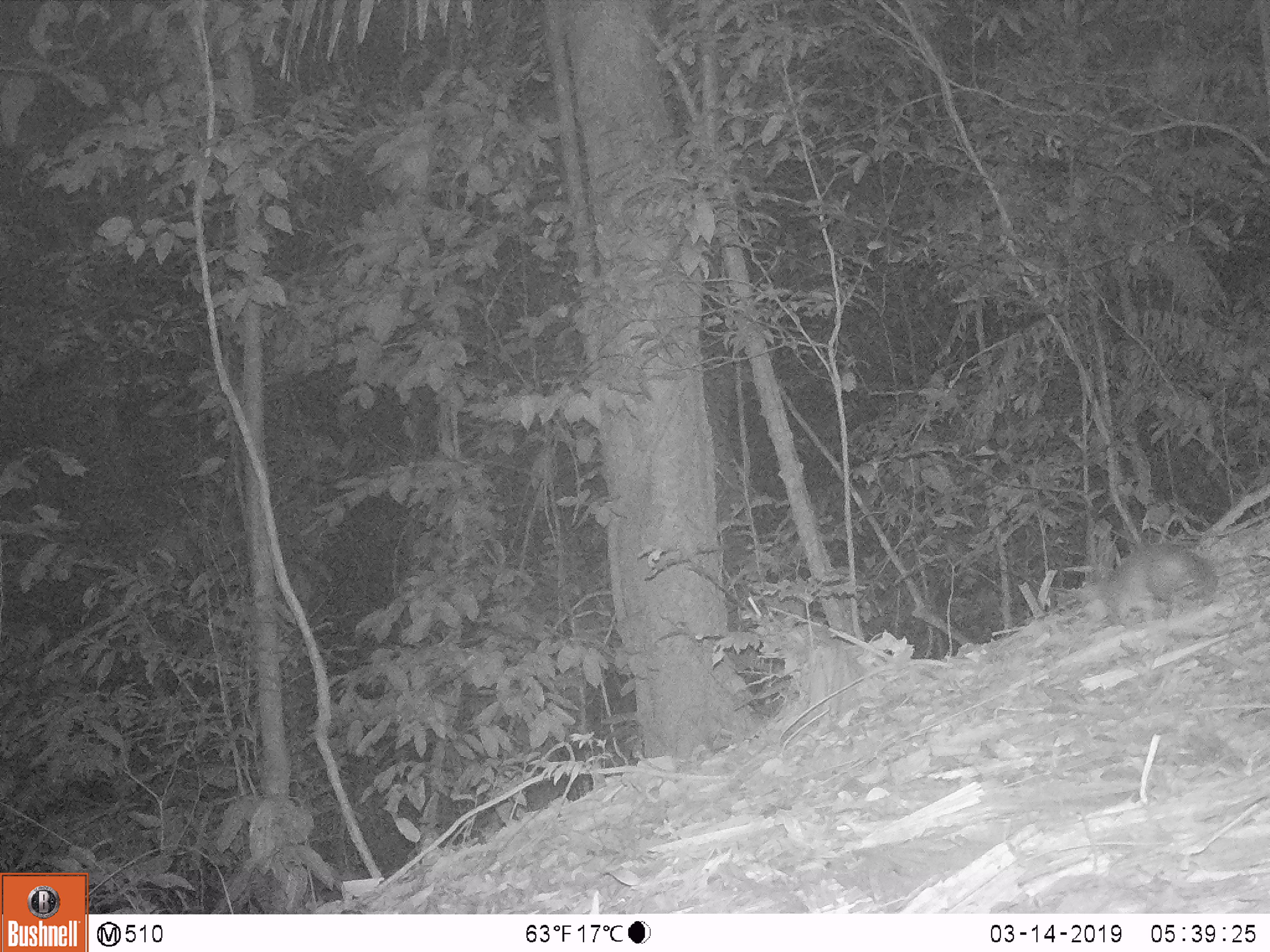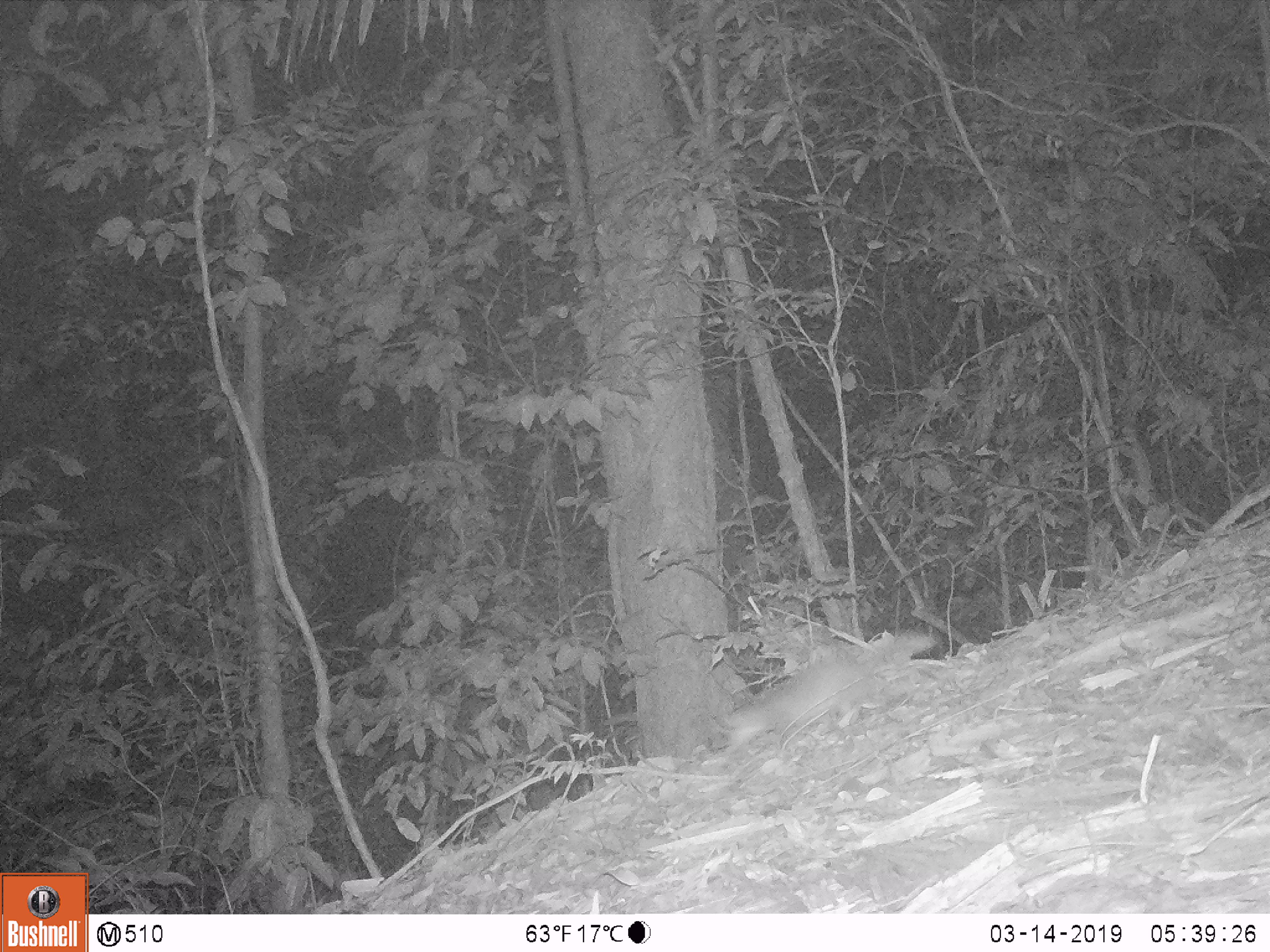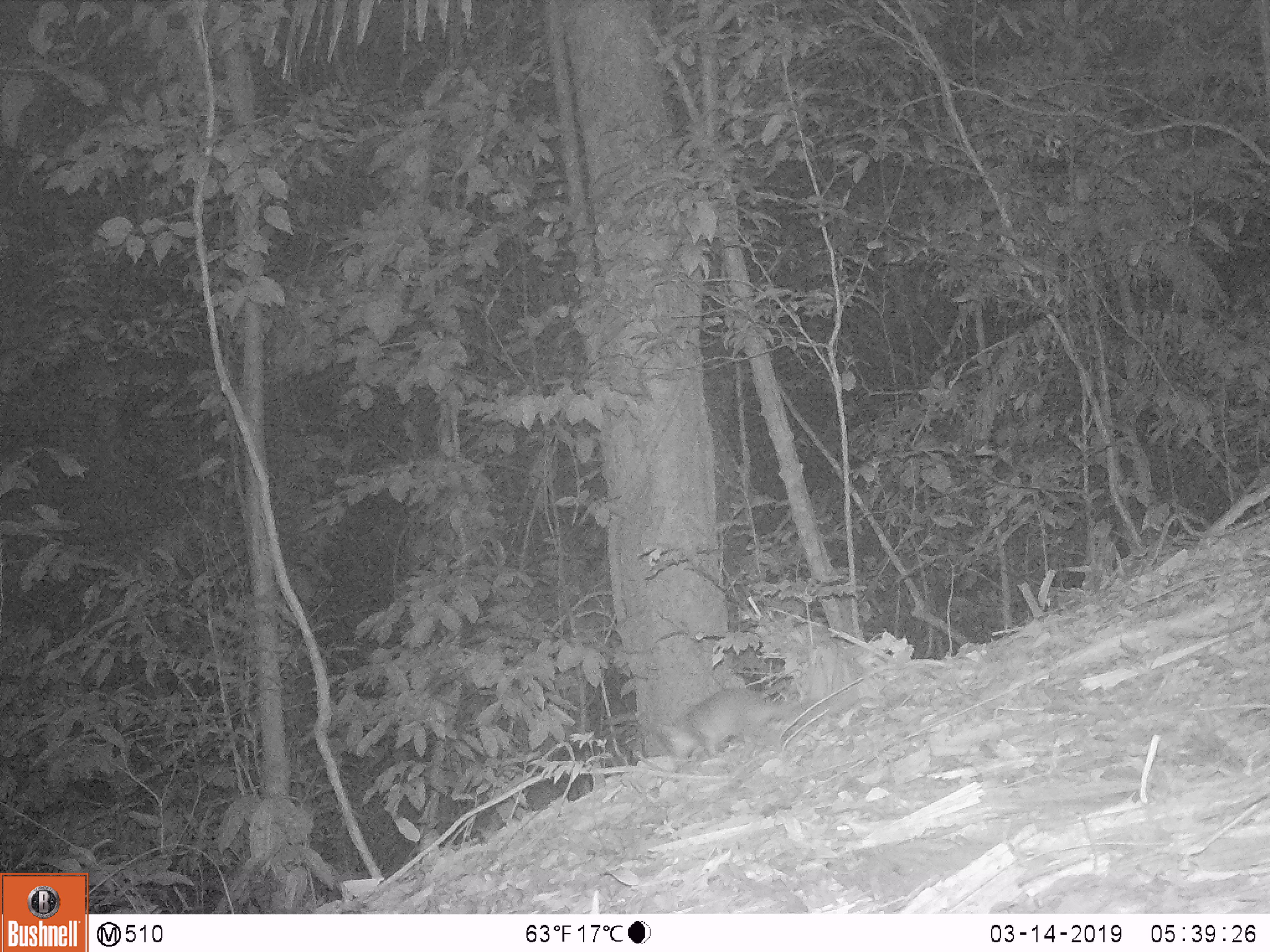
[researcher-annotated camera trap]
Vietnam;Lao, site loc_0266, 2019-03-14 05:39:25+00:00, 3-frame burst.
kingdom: Animalia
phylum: Chordata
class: Mammalia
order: Carnivora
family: Mustelidae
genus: Melogale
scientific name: Melogale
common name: ferret badger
Ferret badger (Melogale). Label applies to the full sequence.